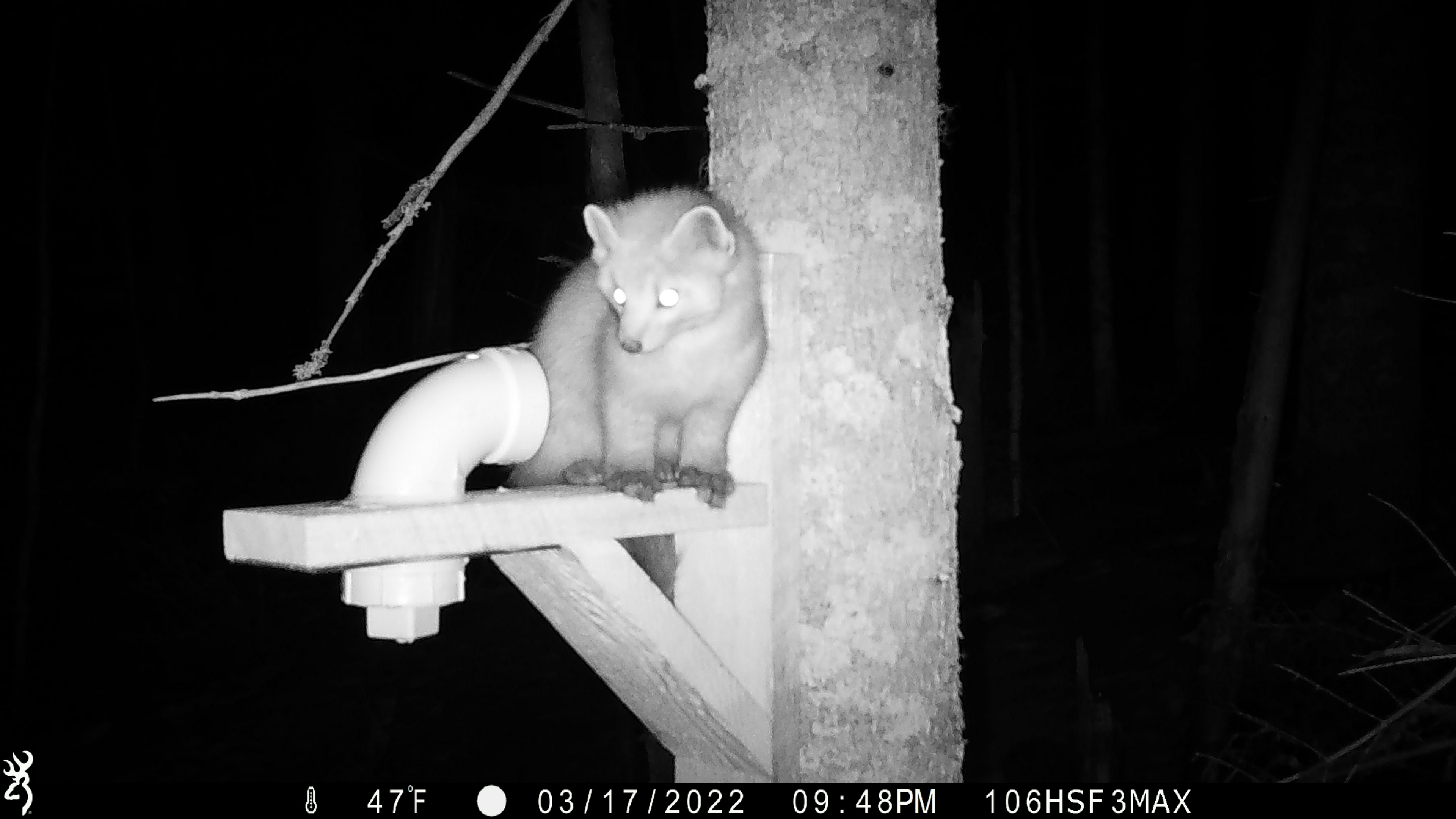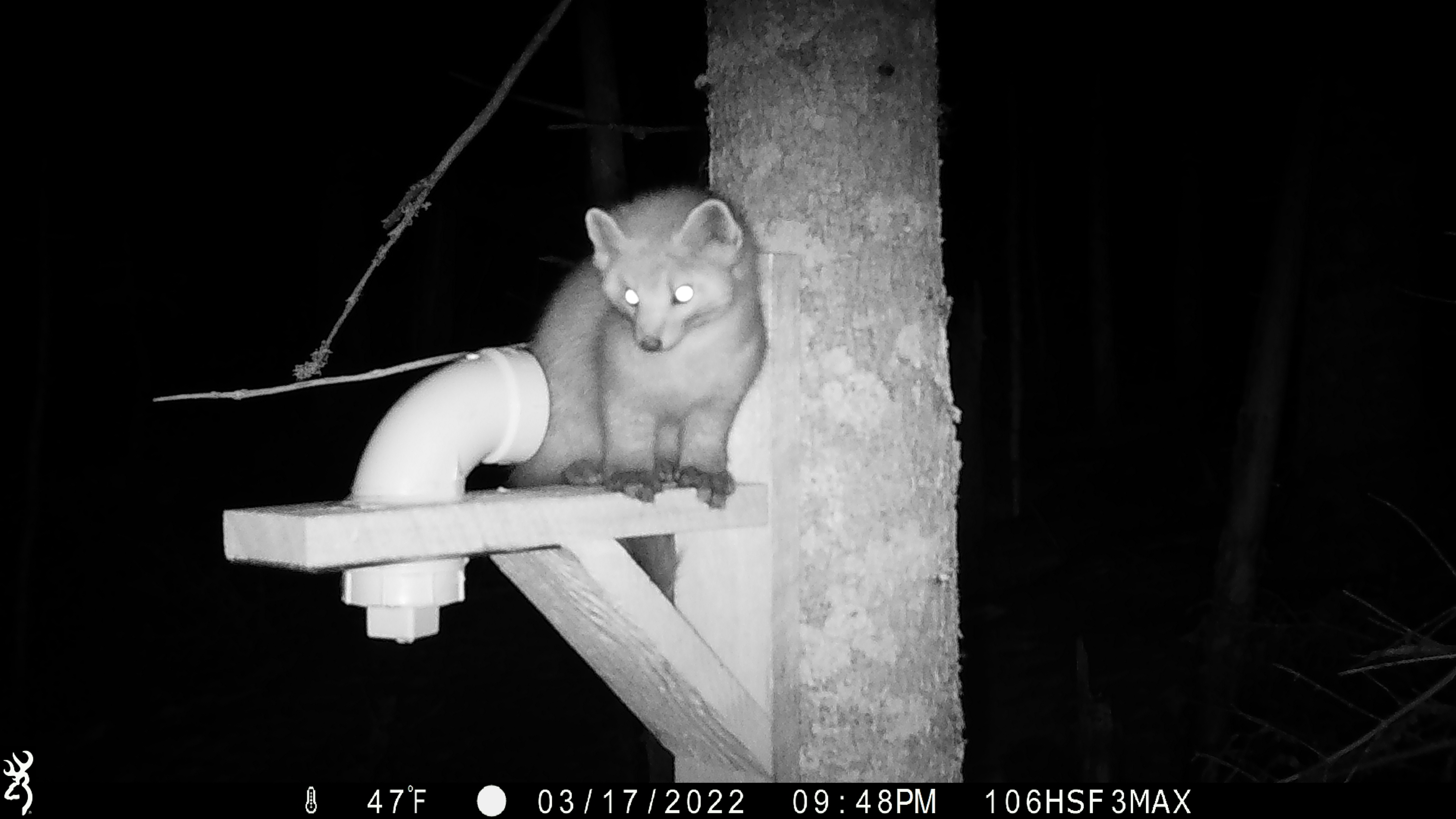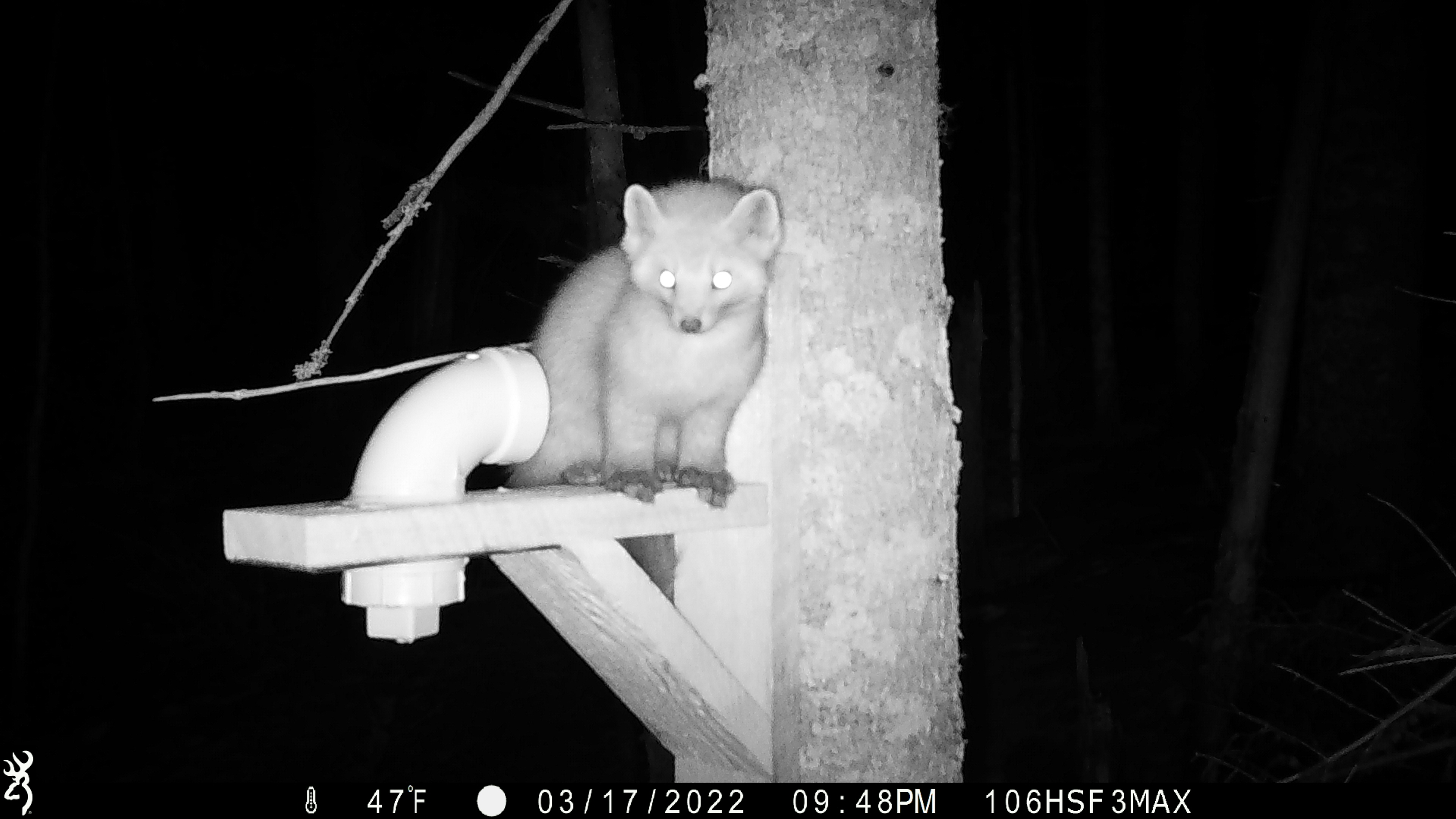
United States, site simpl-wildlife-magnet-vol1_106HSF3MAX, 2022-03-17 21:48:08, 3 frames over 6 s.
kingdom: Animalia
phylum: Chordata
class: Mammalia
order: Carnivora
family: Mustelidae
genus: Martes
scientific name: Martes americana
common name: american marten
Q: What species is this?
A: American marten (Martes americana).